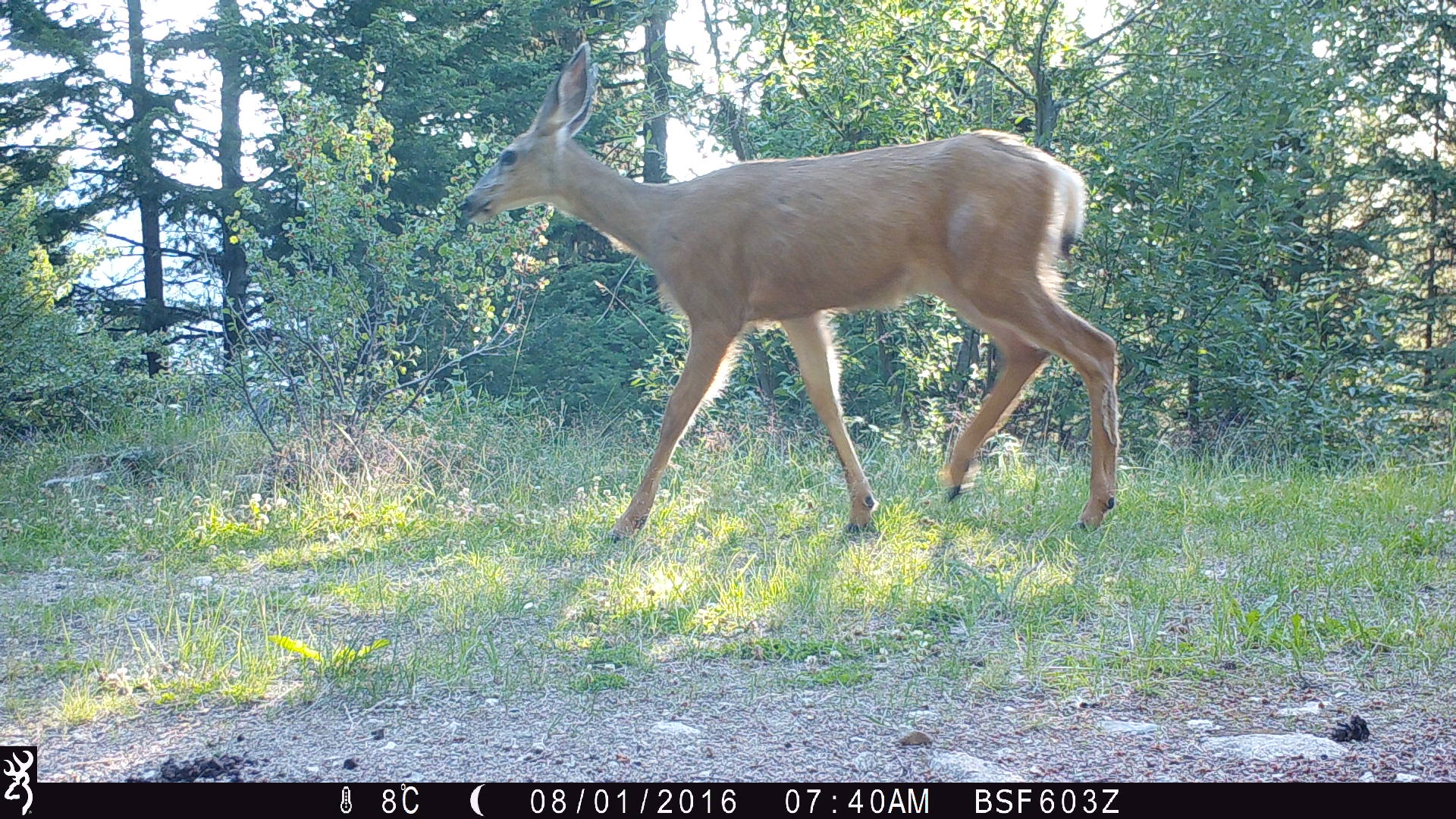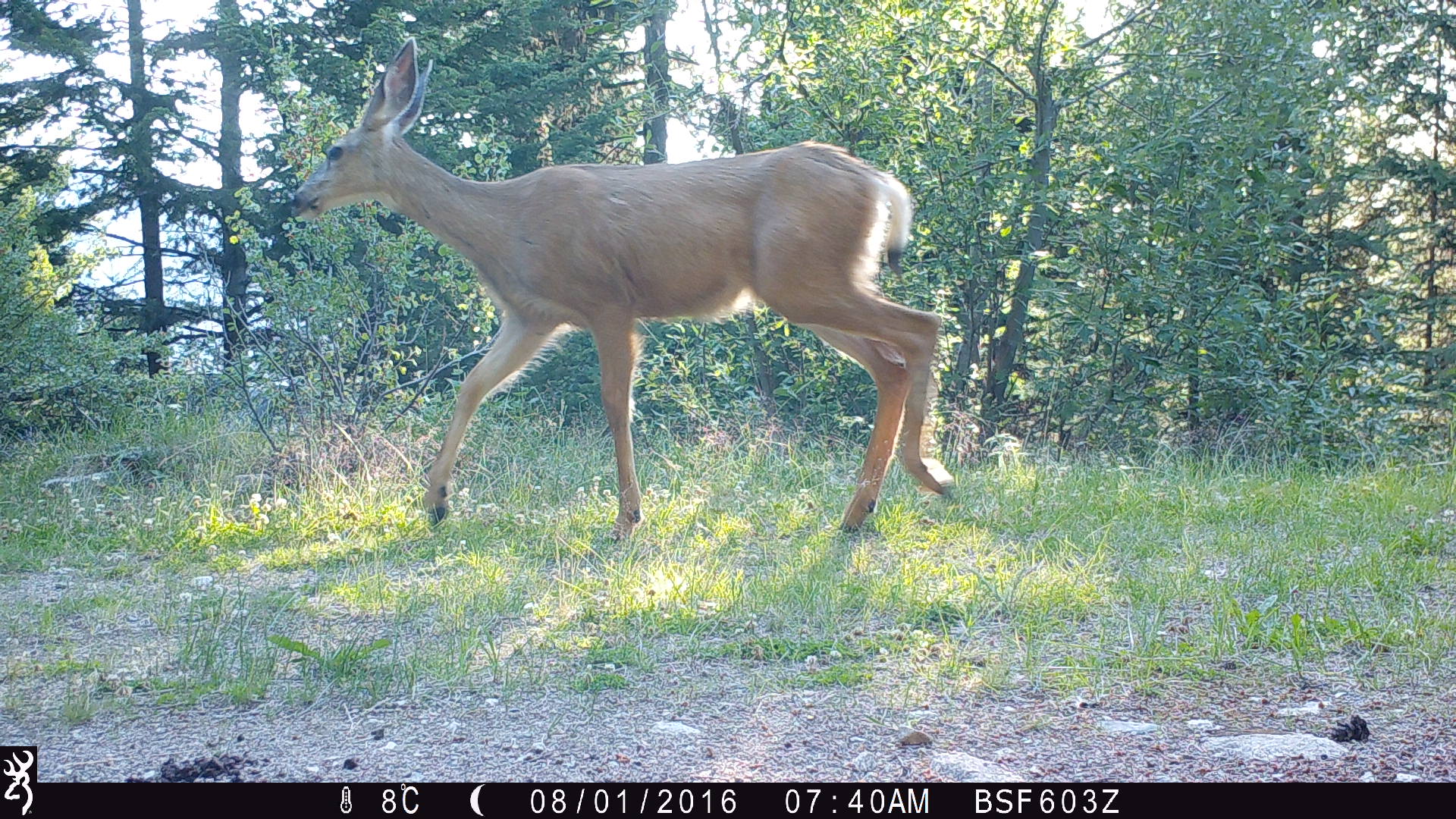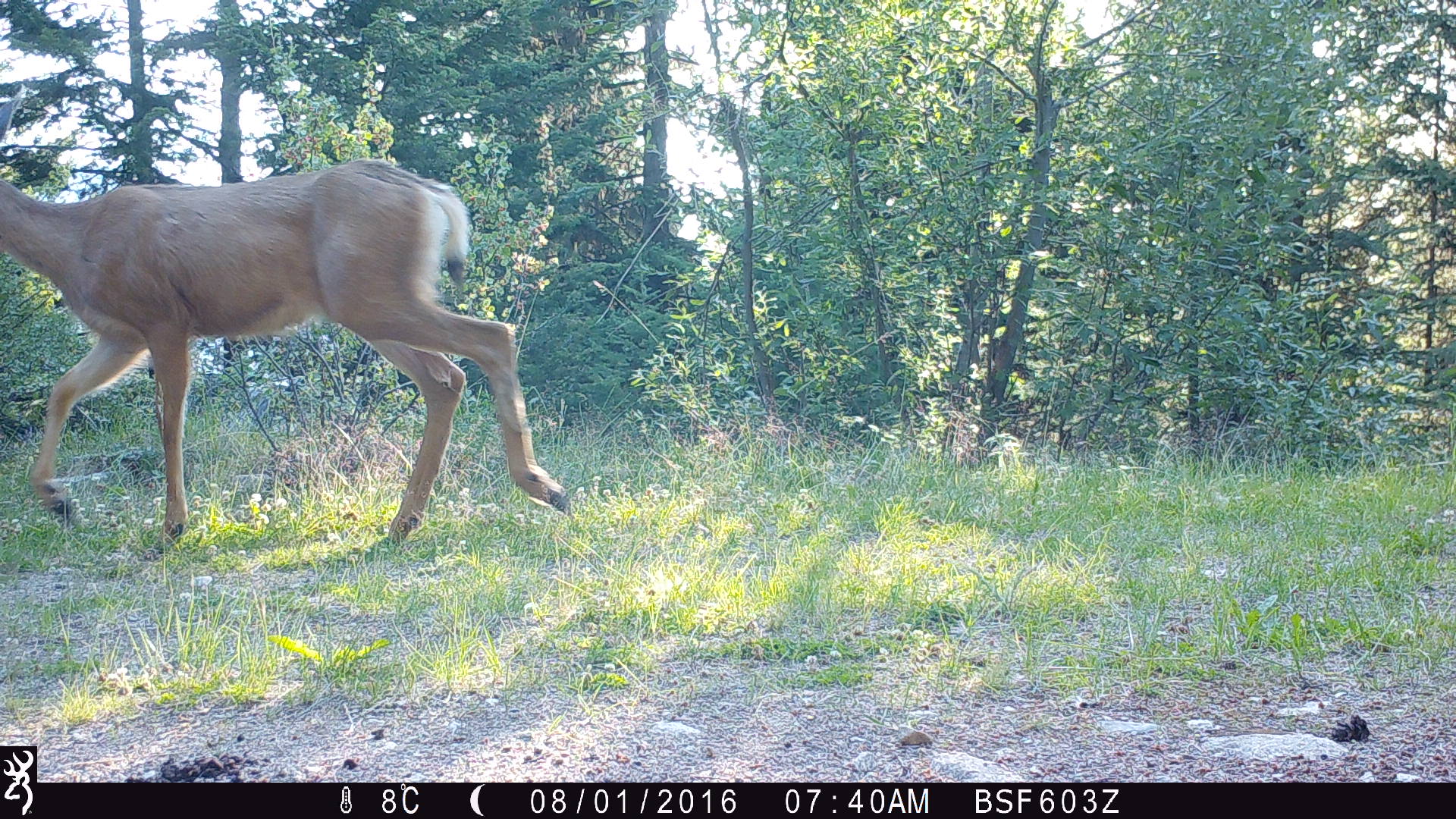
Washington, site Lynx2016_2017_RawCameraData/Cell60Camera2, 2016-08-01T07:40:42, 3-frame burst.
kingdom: Animalia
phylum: Chordata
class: Mammalia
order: Artiodactyla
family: Cervidae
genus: Odocoileus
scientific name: Odocoileus hemionus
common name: mule deer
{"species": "Odocoileus hemionus (mule deer)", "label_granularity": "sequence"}